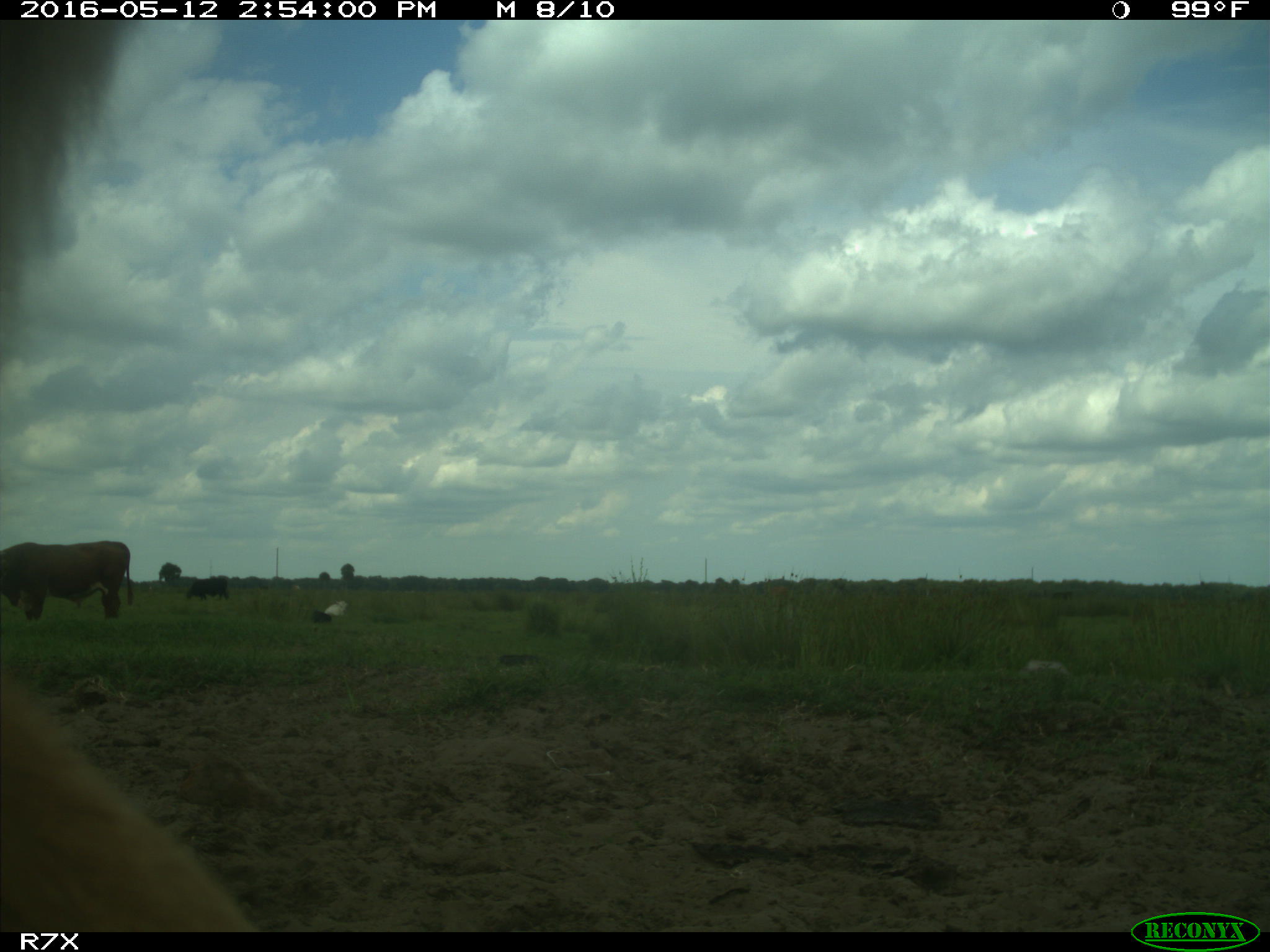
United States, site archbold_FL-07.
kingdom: Animalia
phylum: Chordata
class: Mammalia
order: Artiodactyla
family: Bovidae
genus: Bos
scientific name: Bos taurus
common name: domestic cow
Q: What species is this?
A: Bos taurus (domestic cow).